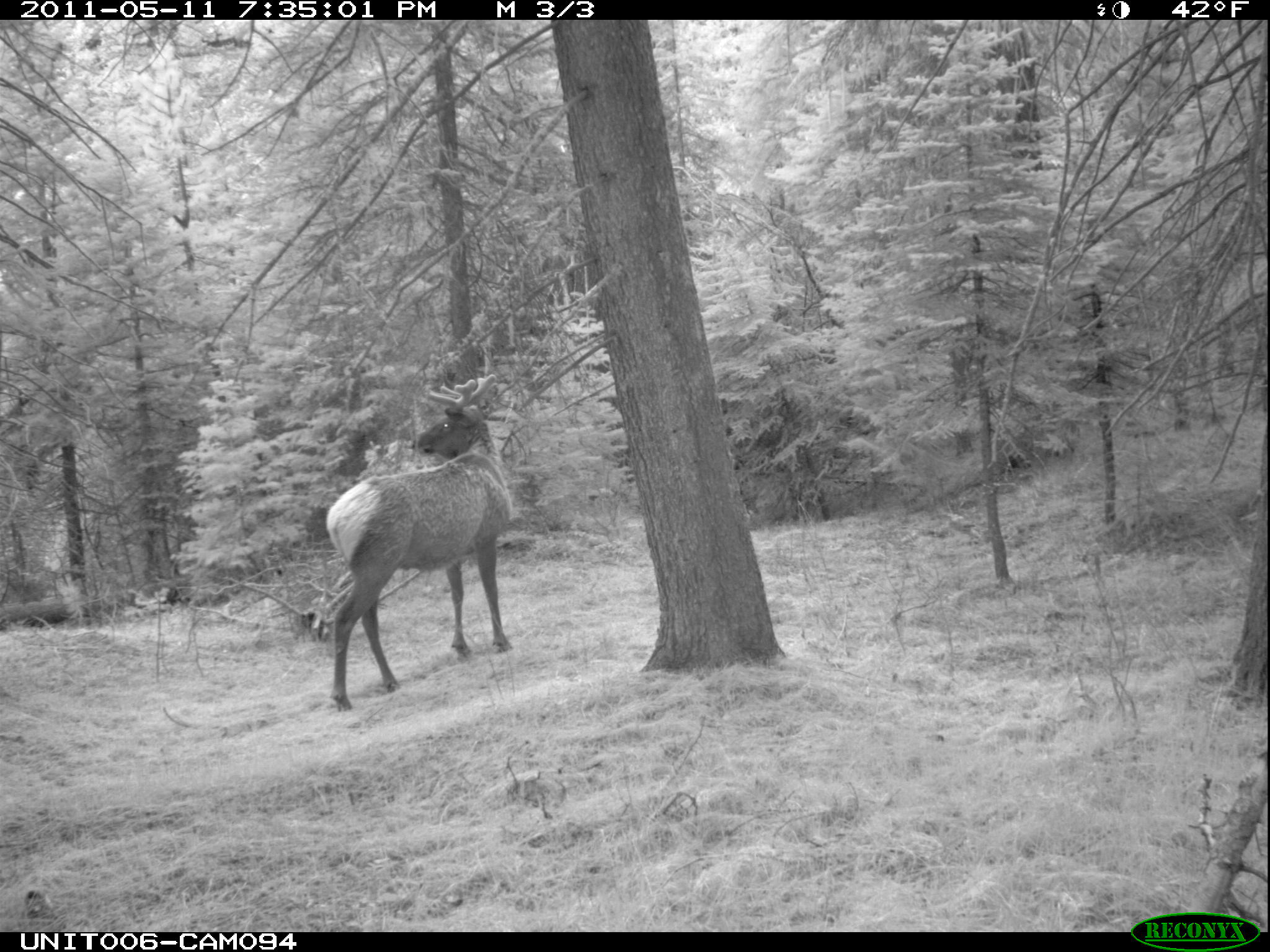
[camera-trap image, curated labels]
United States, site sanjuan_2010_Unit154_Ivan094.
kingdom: Animalia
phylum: Chordata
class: Mammalia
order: Artiodactyla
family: Cervidae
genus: Cervus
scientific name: Cervus elaphus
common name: red deer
Cervus elaphus (red deer).